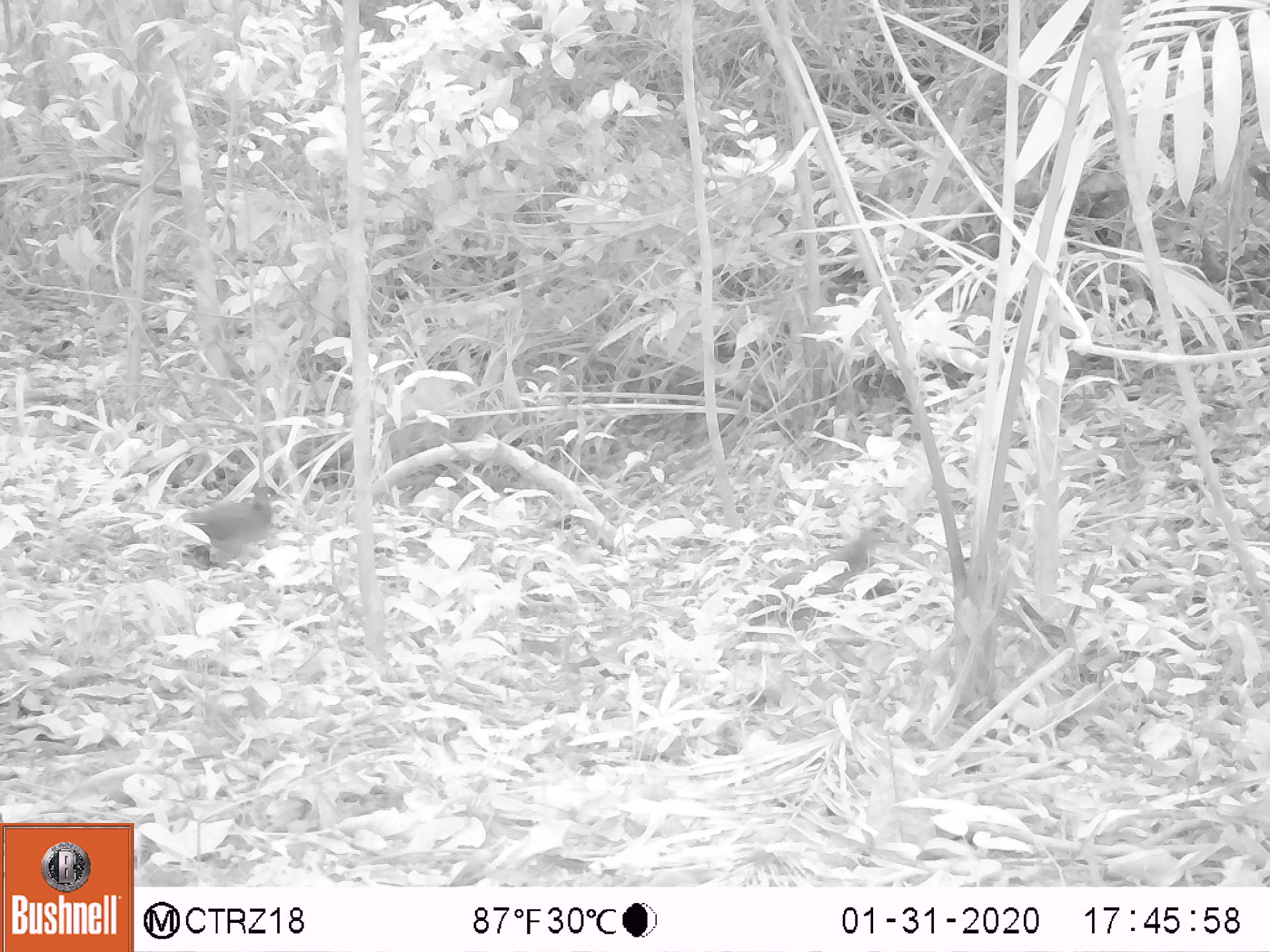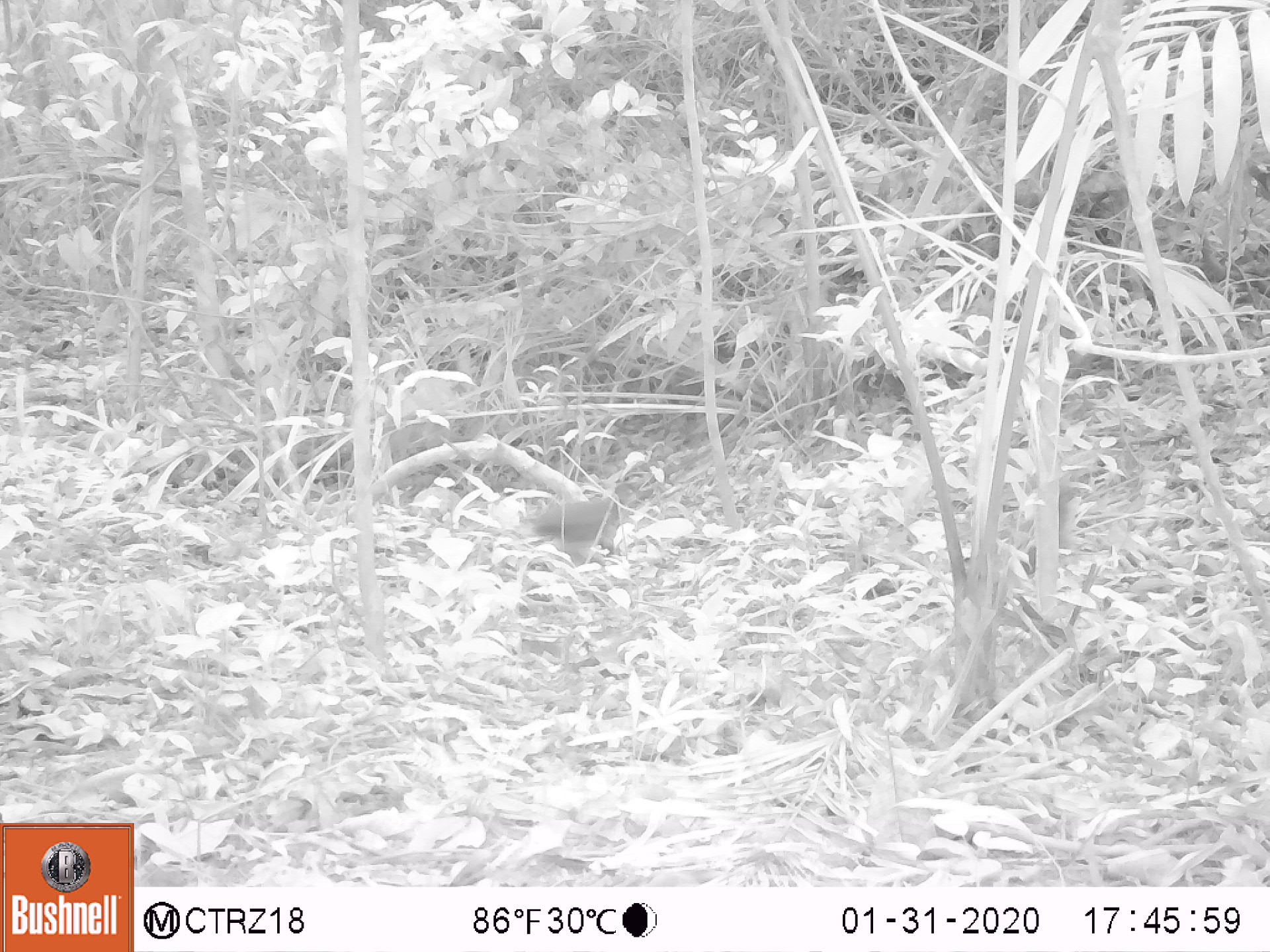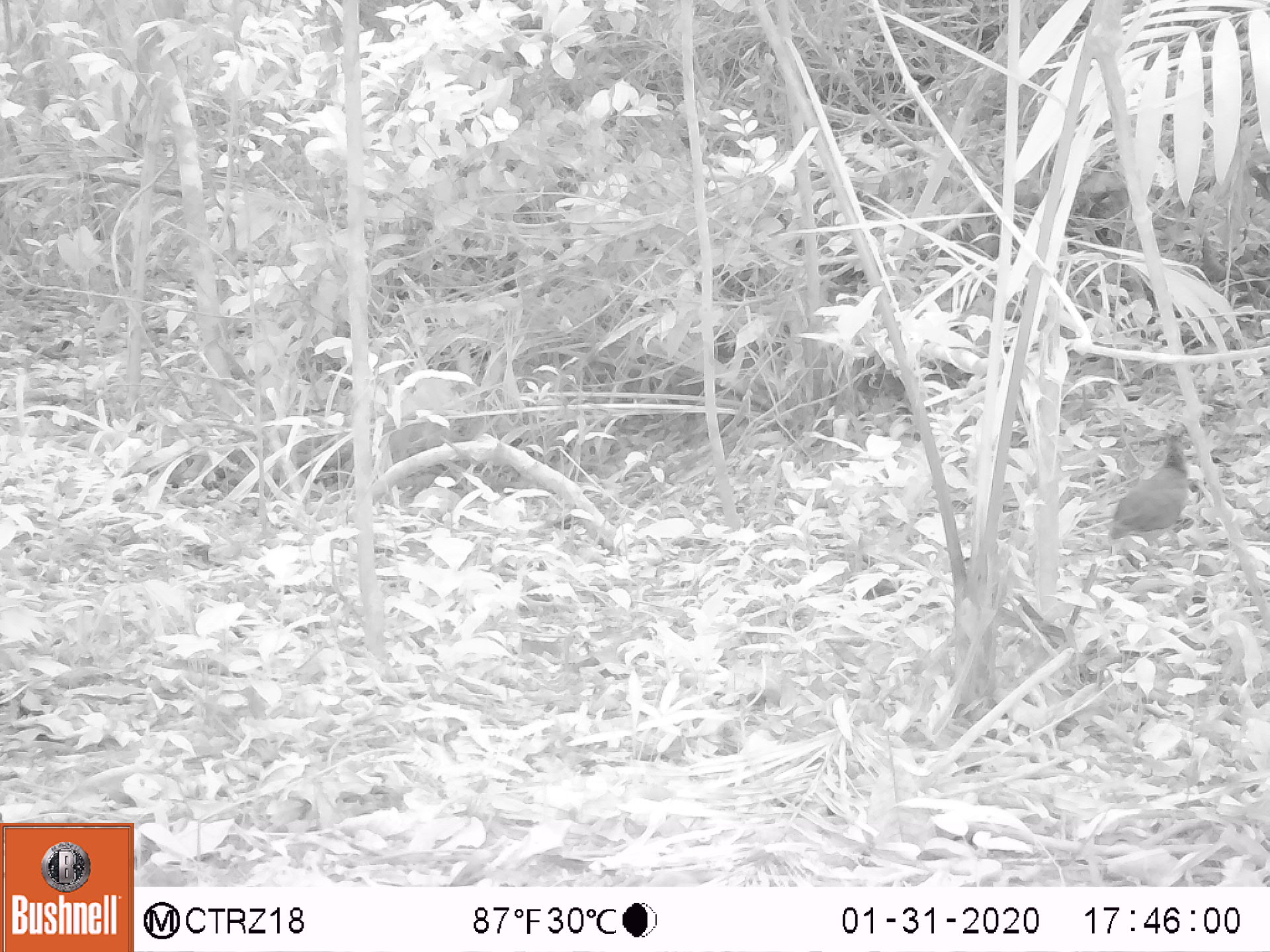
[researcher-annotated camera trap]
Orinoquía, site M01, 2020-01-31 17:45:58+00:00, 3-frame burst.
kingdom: Animalia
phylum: Chordata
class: Aves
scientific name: Aves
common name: bird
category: unknown bird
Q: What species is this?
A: Unknown bird (bird) (Aves).